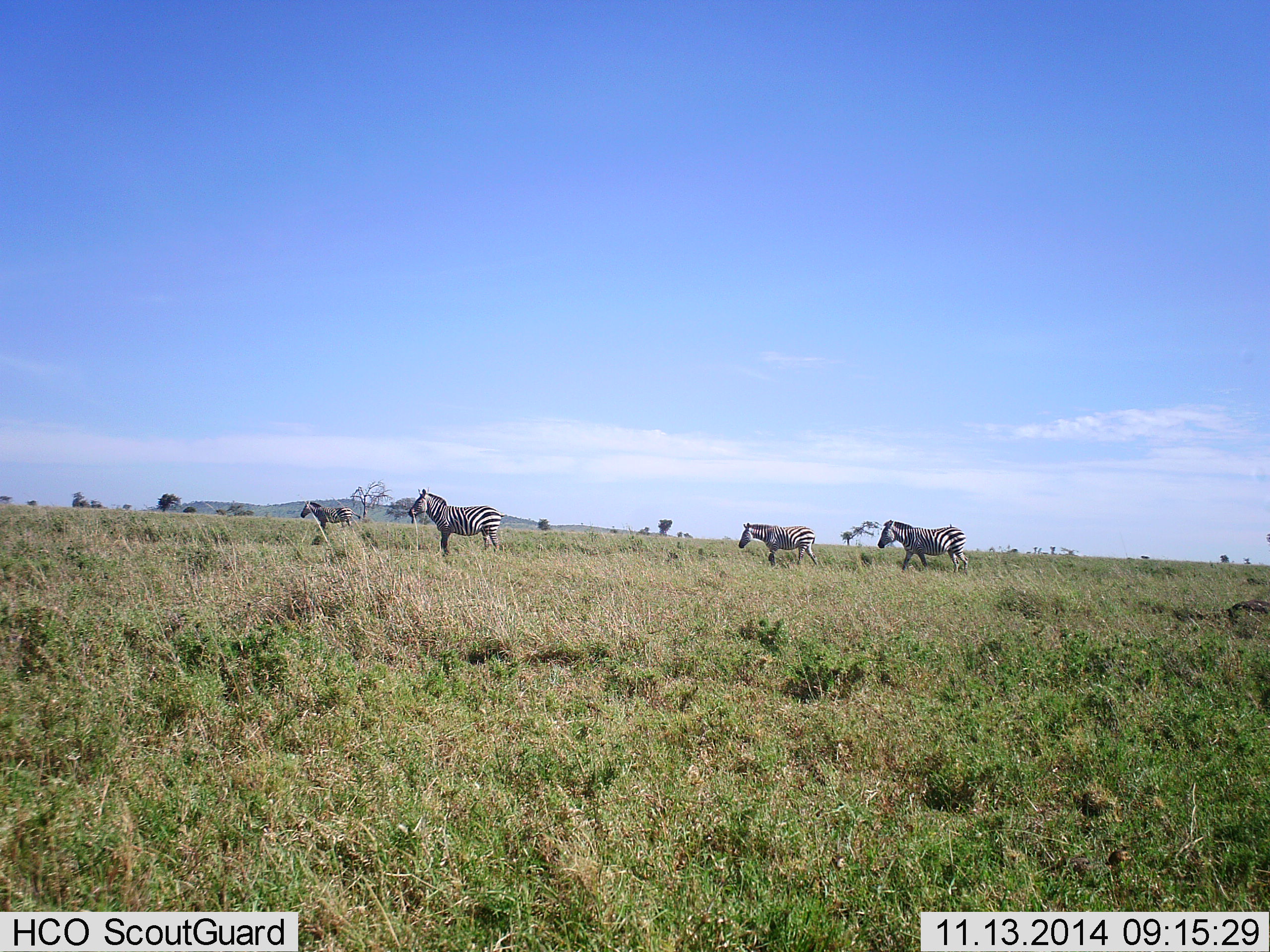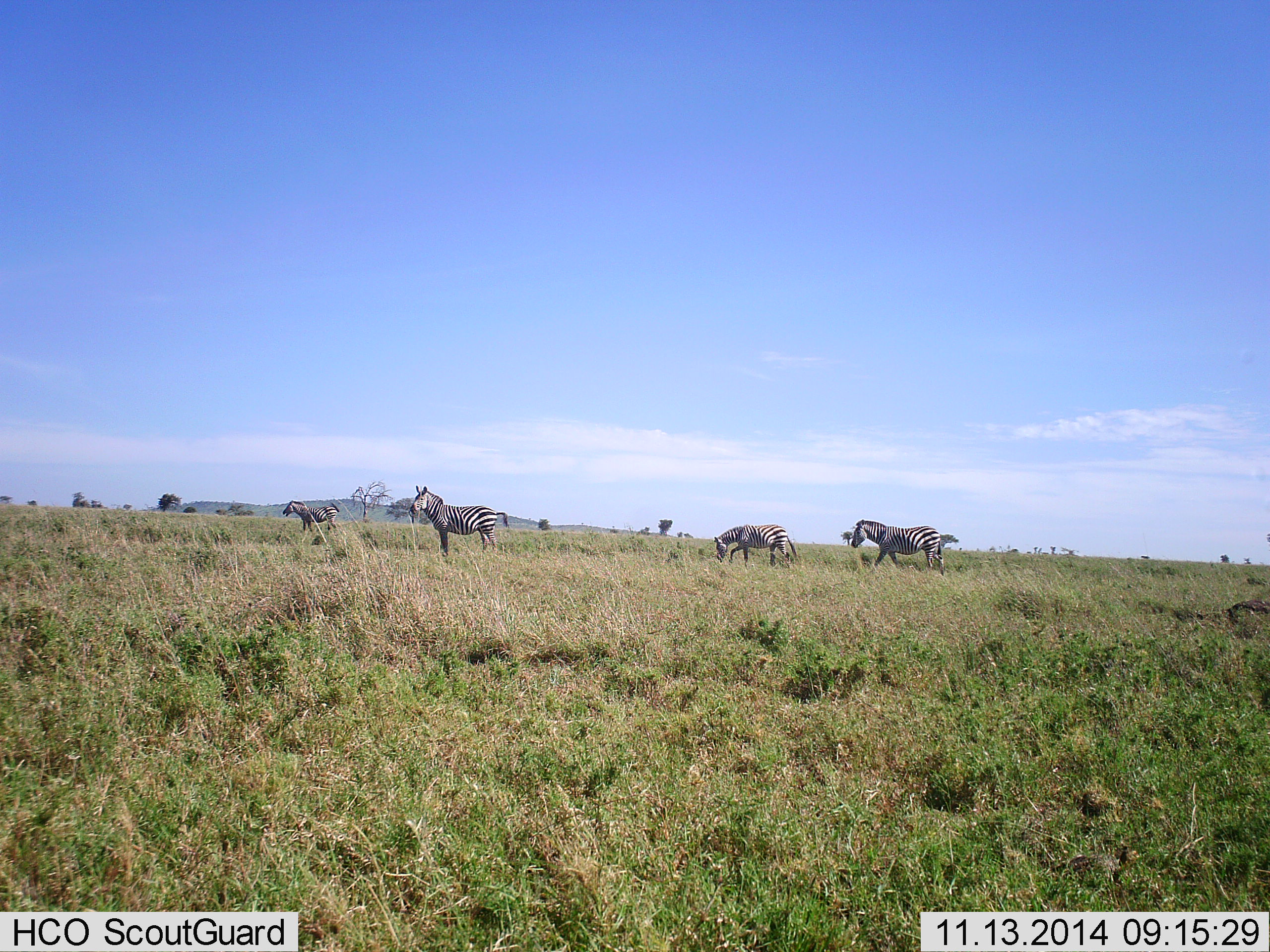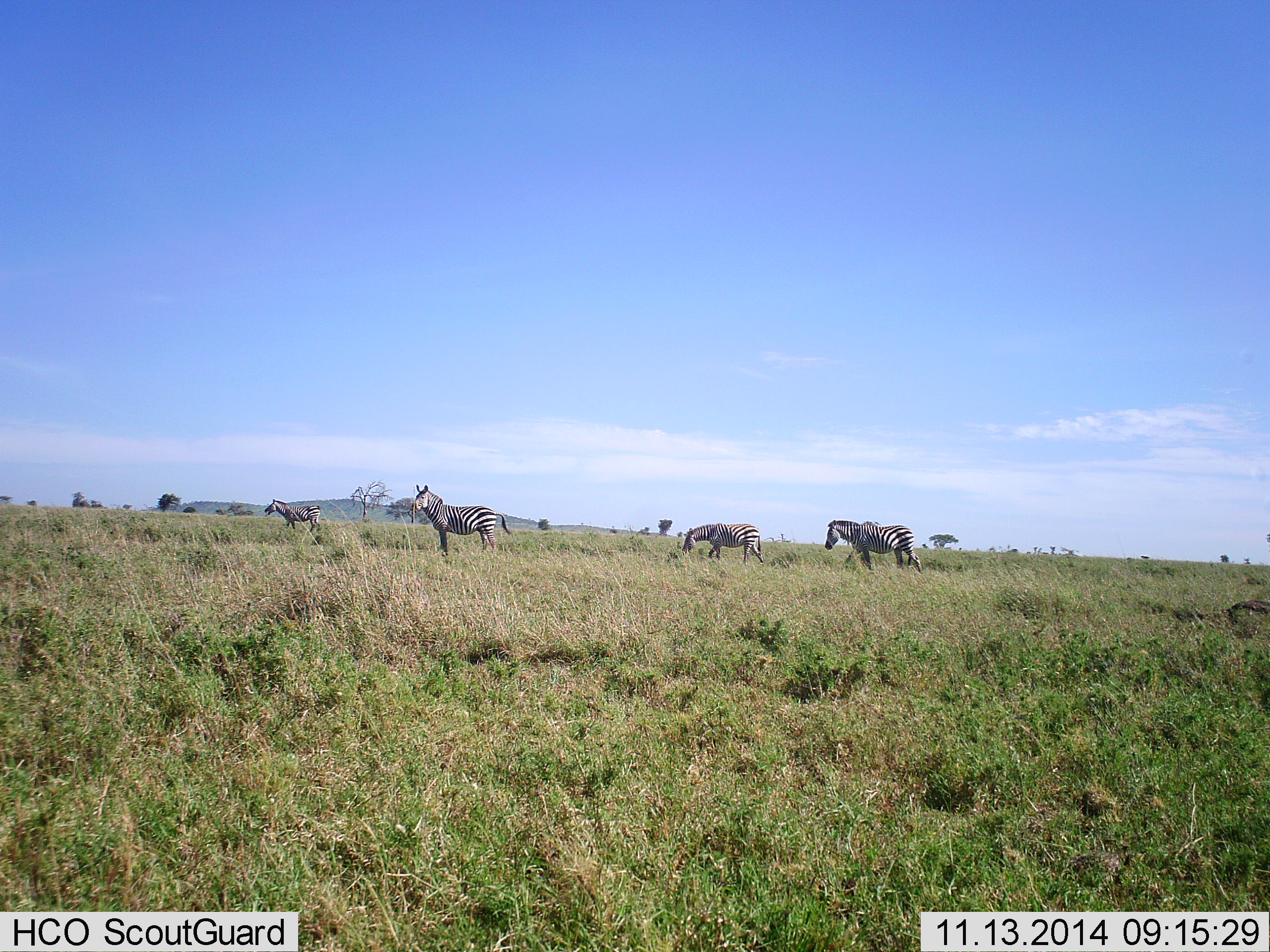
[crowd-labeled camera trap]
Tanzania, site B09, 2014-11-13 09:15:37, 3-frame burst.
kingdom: Animalia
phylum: Chordata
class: Mammalia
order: Perissodactyla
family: Equidae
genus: Equus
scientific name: Equus quagga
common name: plains zebra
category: zebra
Zebra (plains zebra) (Equus quagga), count 4. Behavior (volunteer vote fractions): standing 50%, resting 0%, moving 90%, interacting 0%. Young present (vote fraction): 0%. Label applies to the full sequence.